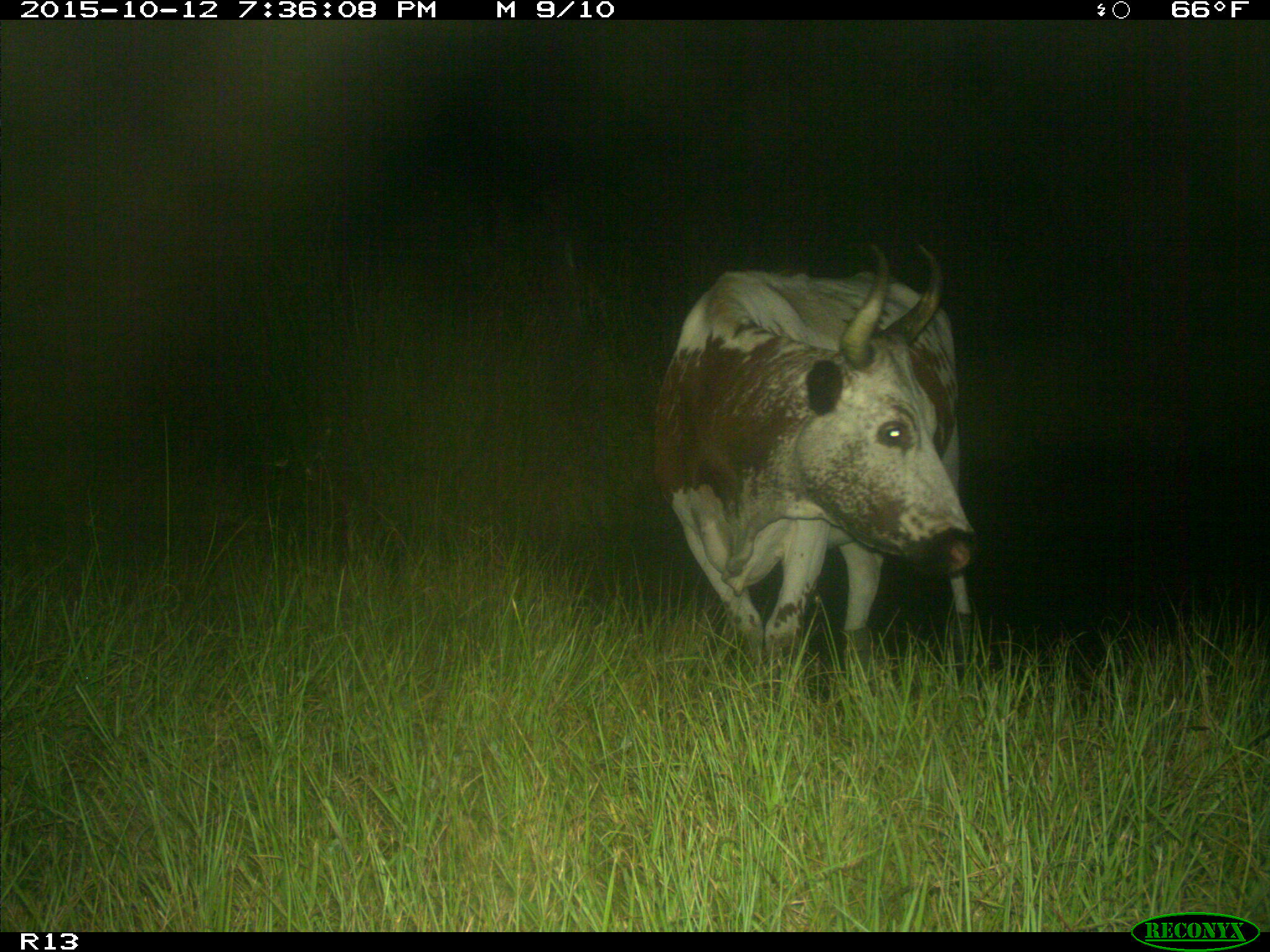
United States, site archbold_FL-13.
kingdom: Animalia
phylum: Chordata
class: Mammalia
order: Artiodactyla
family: Bovidae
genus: Bos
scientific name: Bos taurus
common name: domestic cow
Bos taurus (domestic cow).